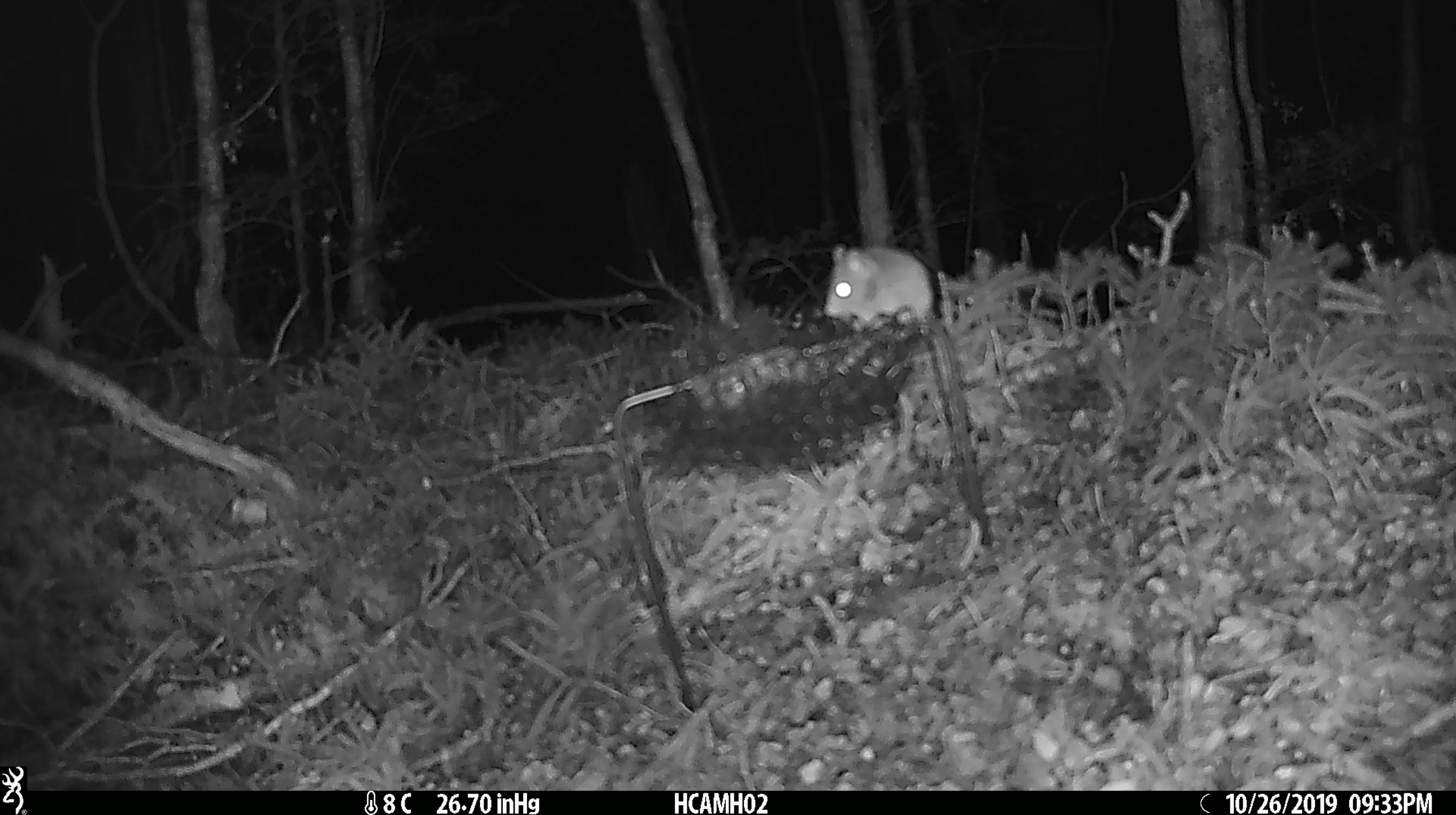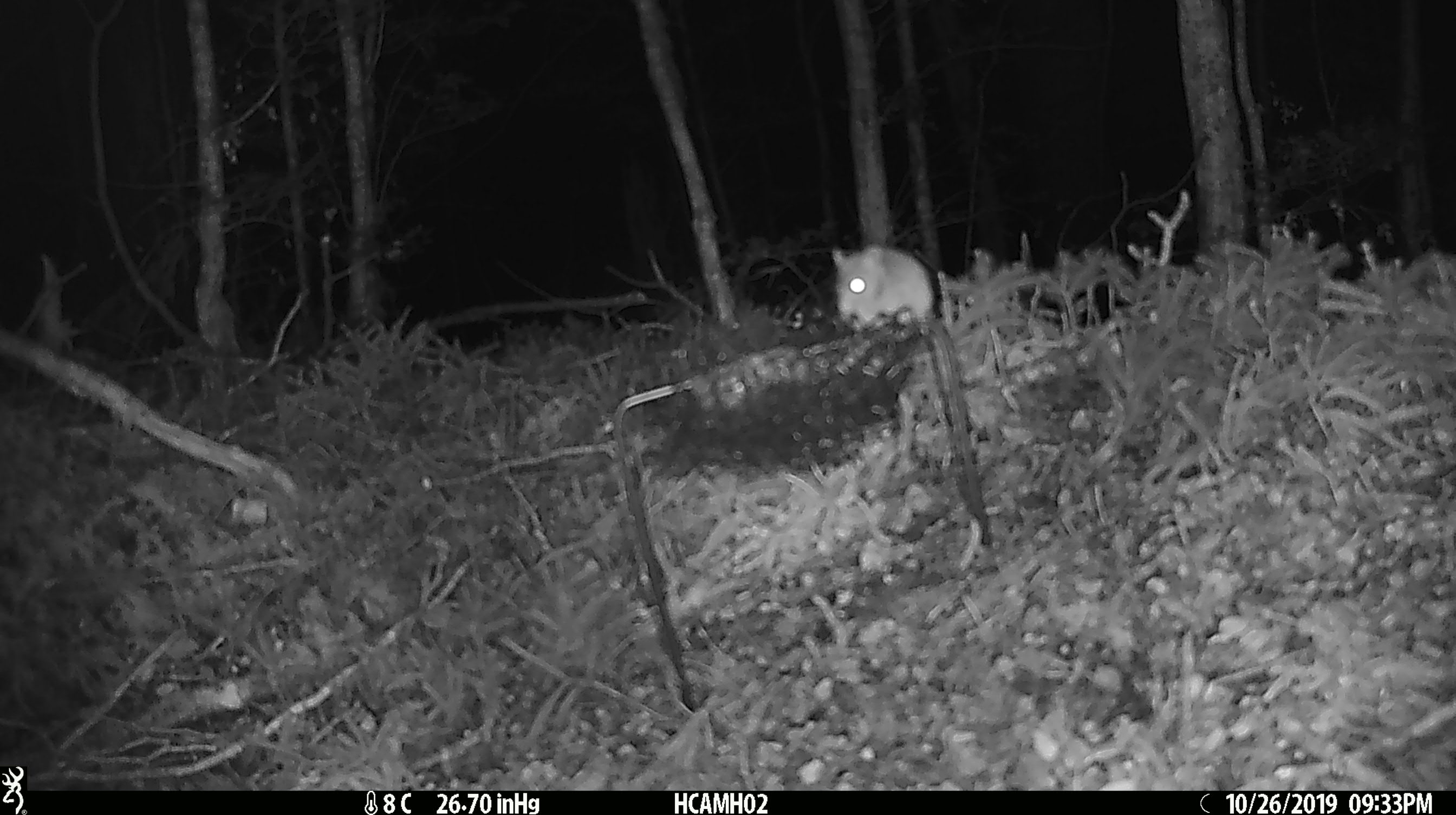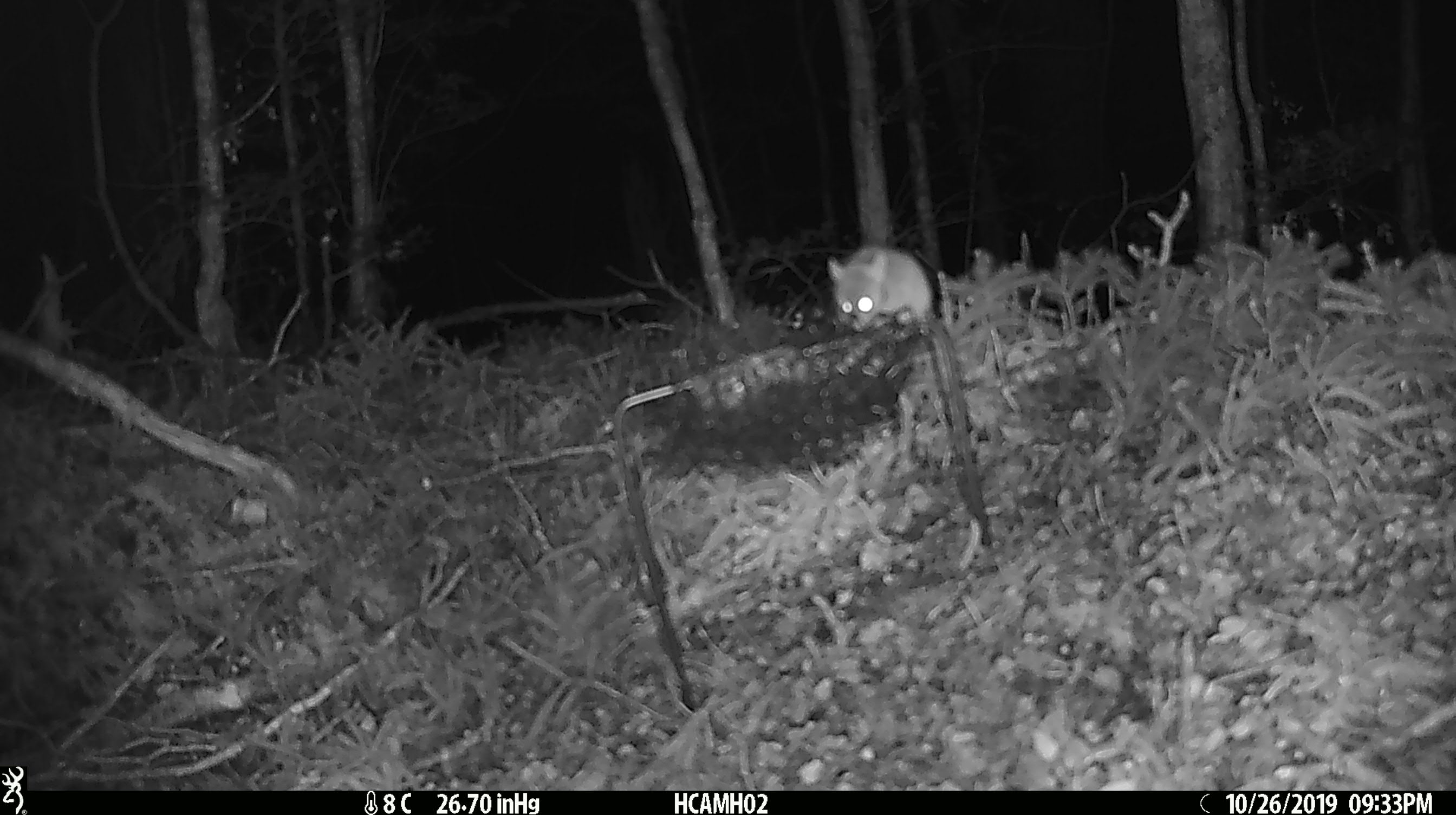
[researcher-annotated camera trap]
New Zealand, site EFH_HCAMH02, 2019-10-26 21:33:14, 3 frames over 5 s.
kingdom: Animalia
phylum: Chordata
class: Mammalia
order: Rodentia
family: Muridae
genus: Mus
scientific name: Mus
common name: mouse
Mouse (Mus).